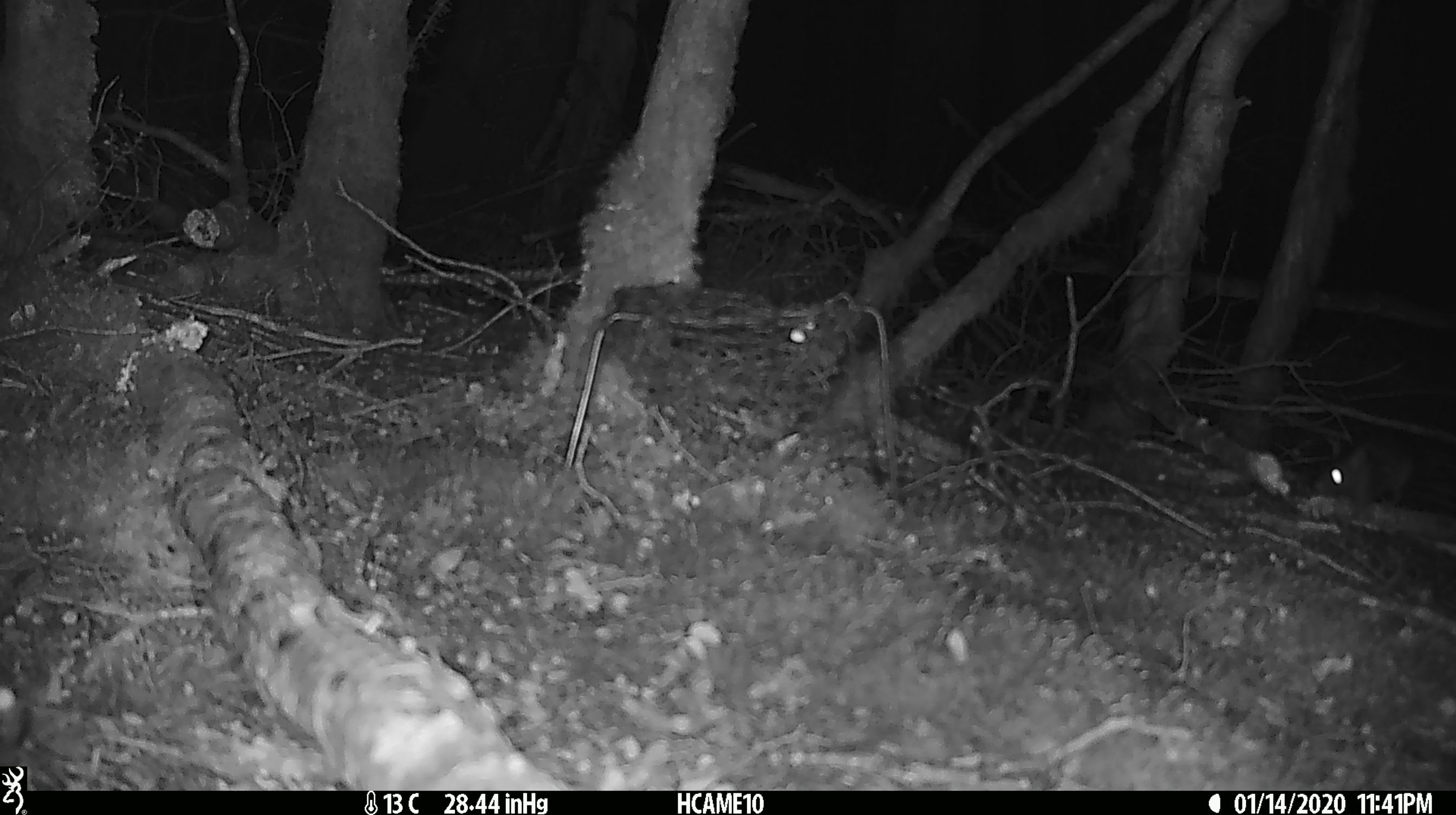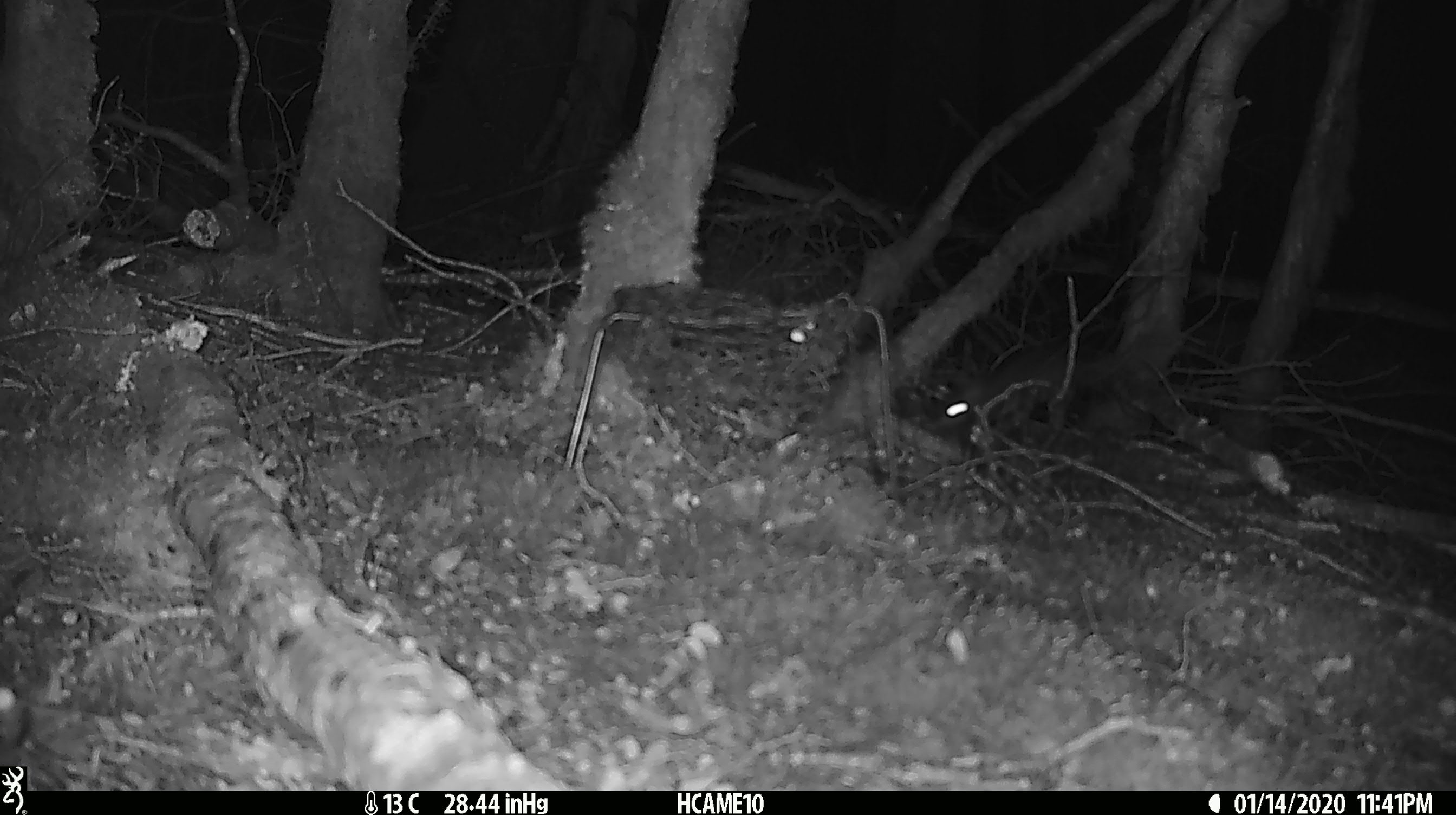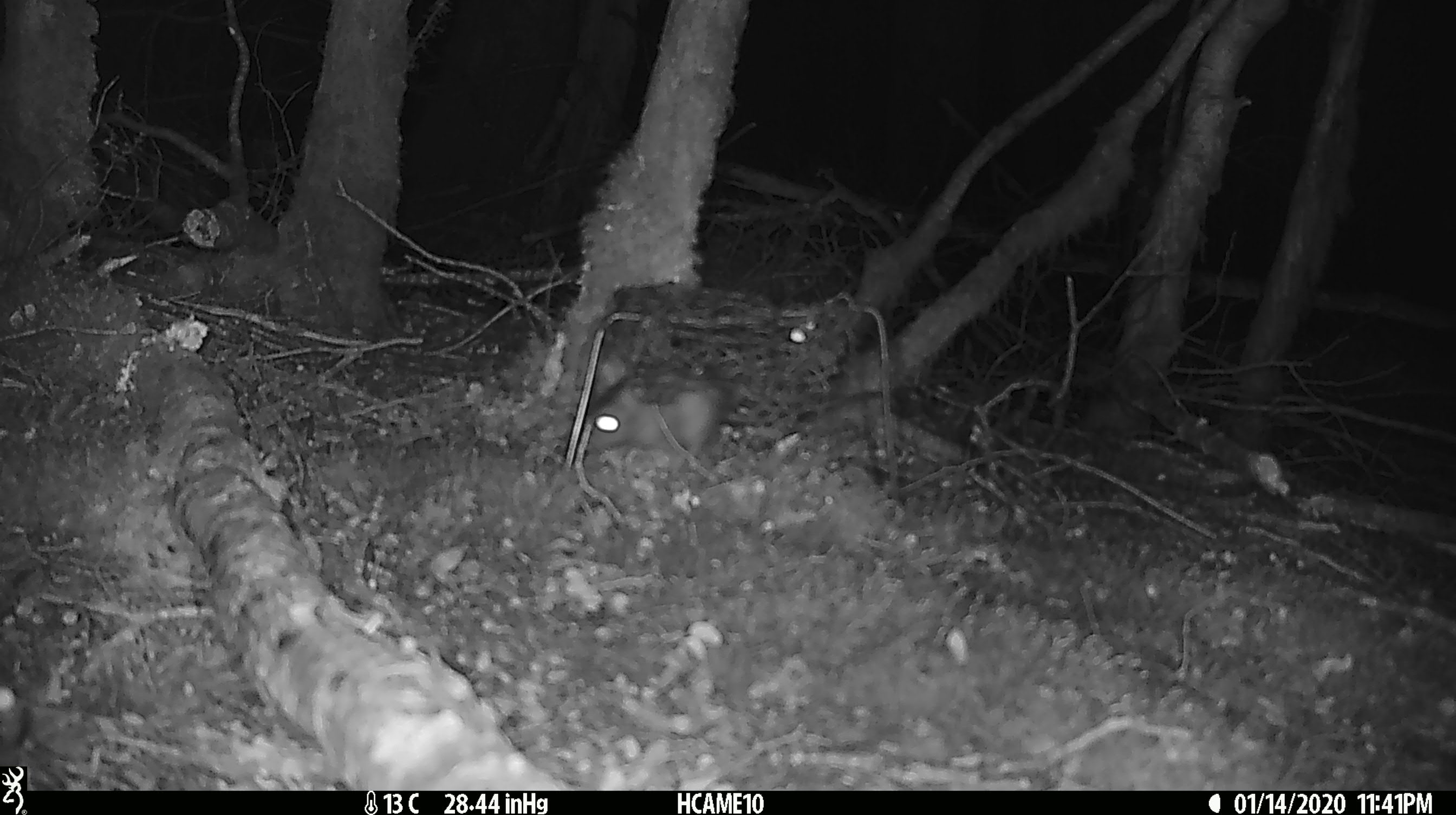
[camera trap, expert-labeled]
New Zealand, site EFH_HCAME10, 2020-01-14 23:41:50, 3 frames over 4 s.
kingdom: Animalia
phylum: Chordata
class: Mammalia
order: Rodentia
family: Muridae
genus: Rattus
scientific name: Rattus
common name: rat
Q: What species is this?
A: Rat (Rattus).